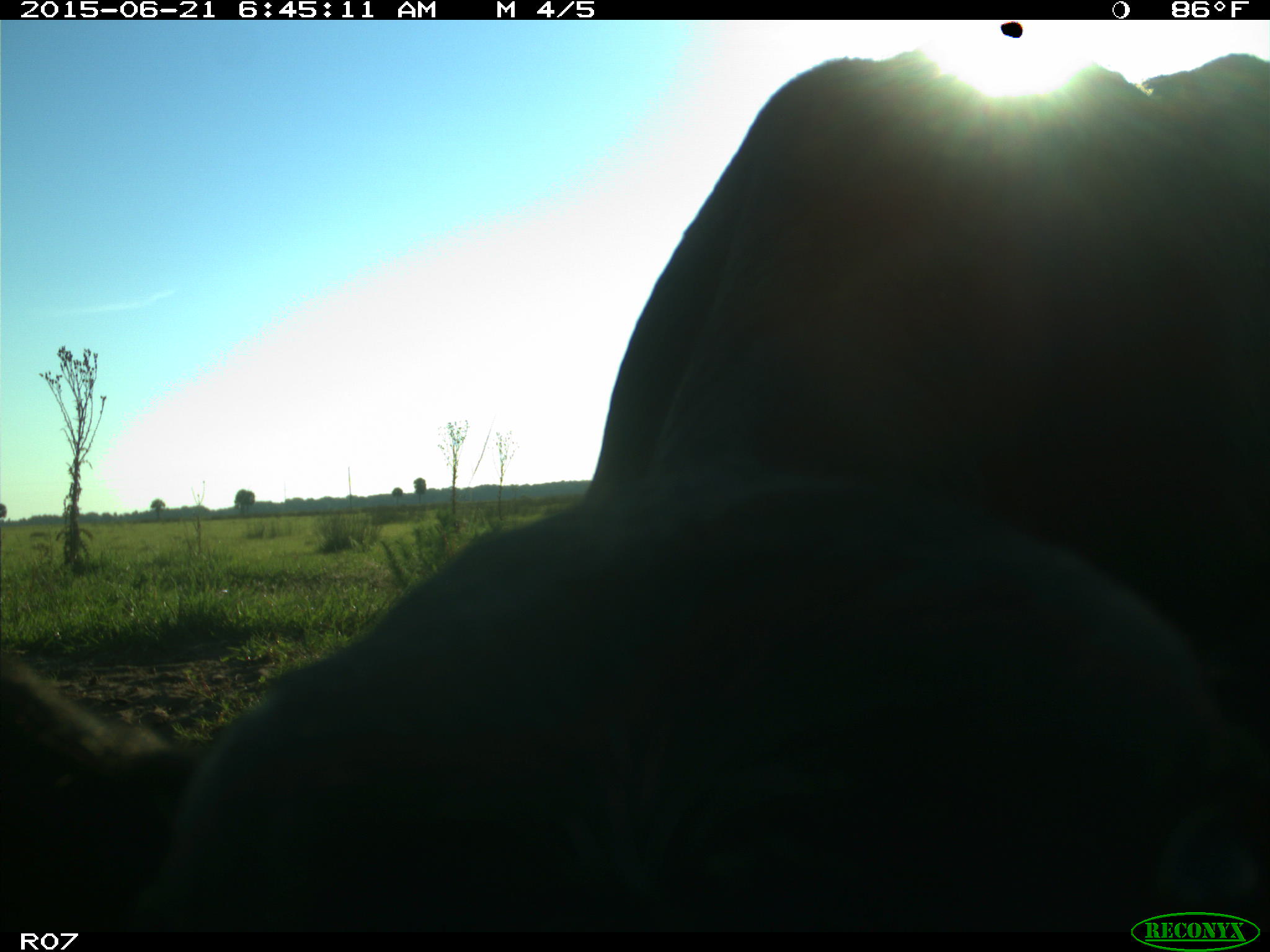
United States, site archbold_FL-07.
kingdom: Animalia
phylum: Chordata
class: Mammalia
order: Artiodactyla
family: Bovidae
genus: Bos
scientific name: Bos taurus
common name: domestic cow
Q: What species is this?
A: Bos taurus (domestic cow).